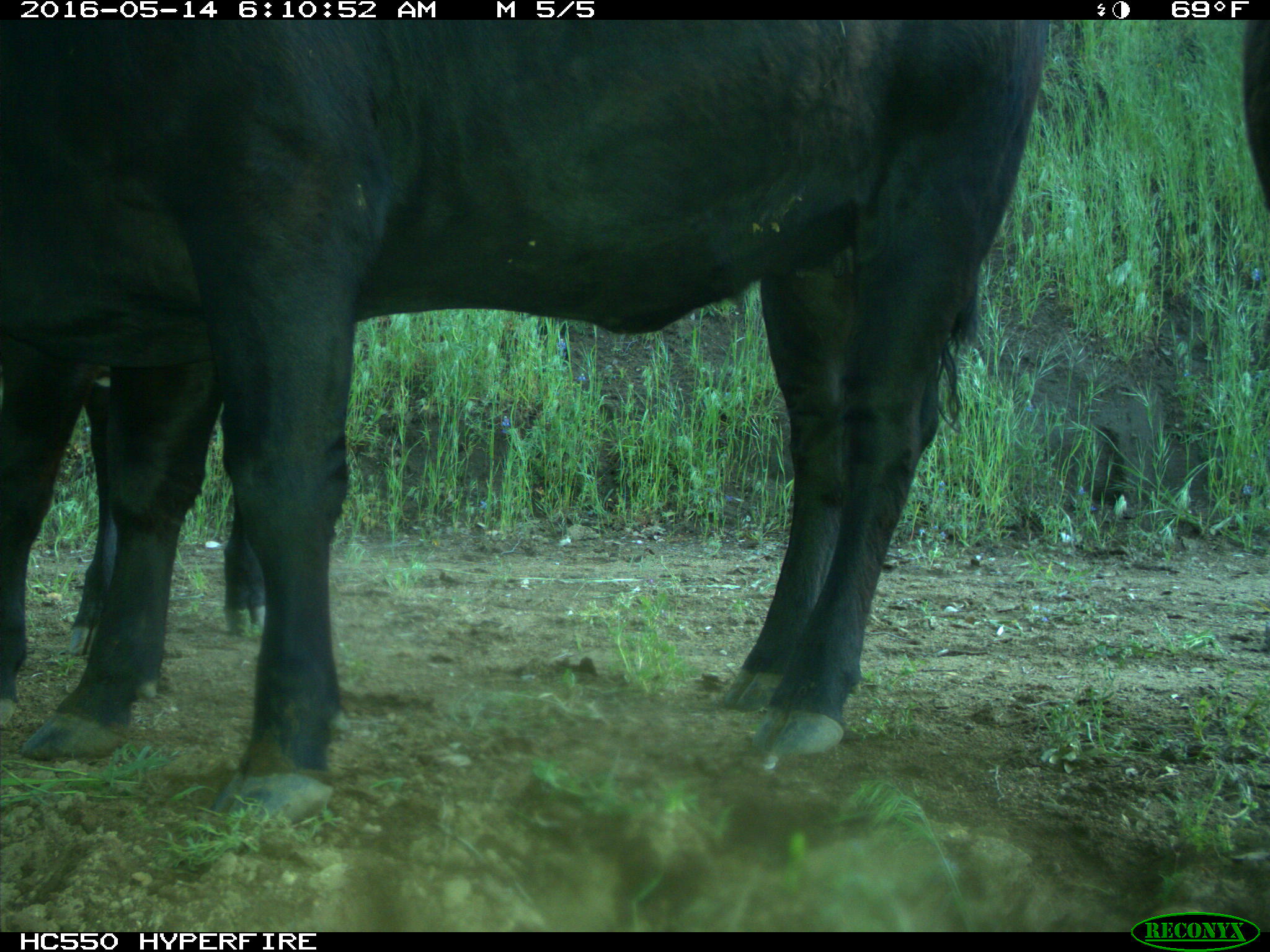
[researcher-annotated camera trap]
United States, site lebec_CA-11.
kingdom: Animalia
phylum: Chordata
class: Mammalia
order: Artiodactyla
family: Bovidae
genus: Bos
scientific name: Bos taurus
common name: domestic cow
Bos taurus (domestic cow).